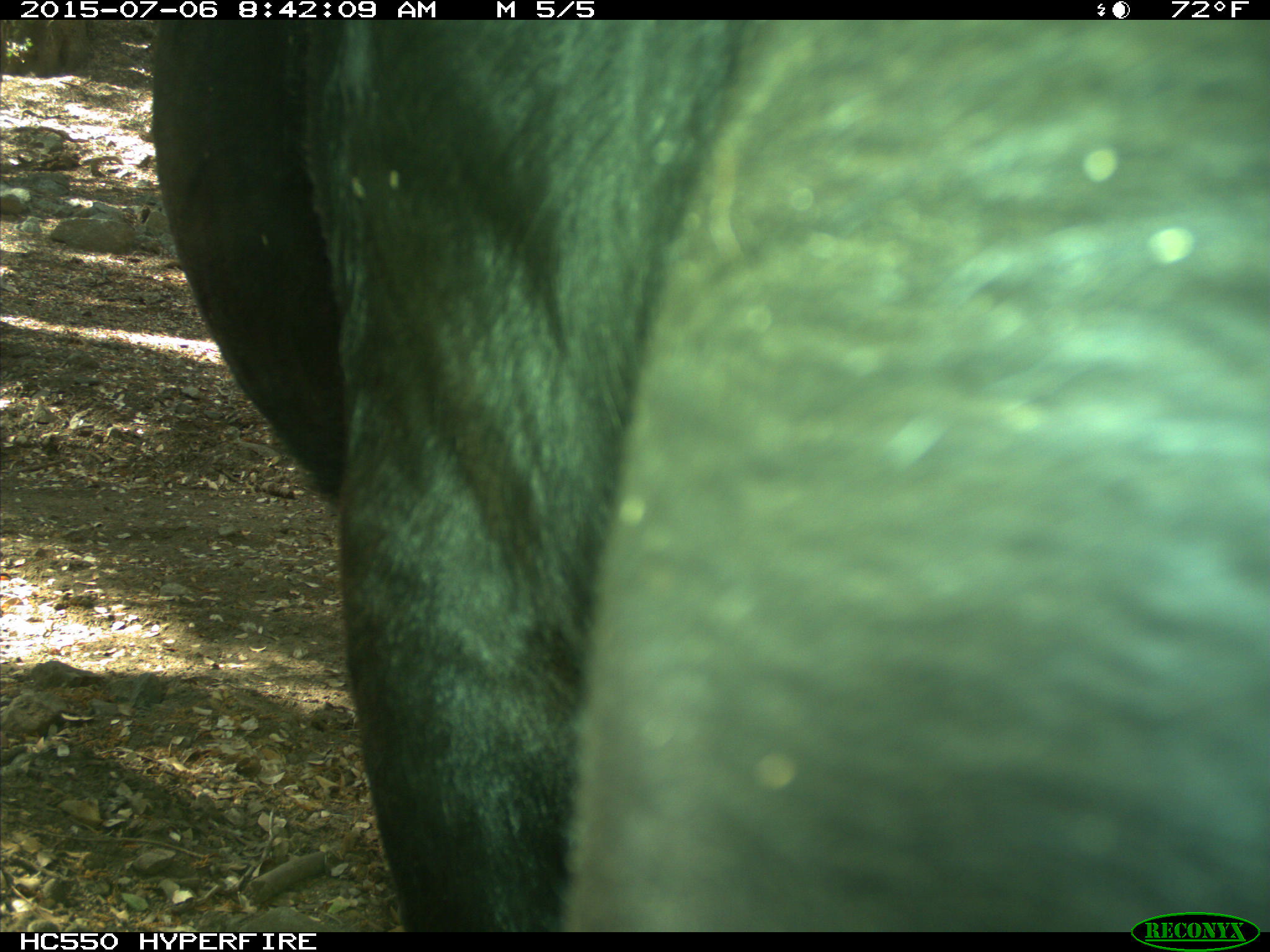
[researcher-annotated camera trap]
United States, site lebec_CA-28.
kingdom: Animalia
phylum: Chordata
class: Mammalia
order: Artiodactyla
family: Bovidae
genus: Bos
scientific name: Bos taurus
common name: domestic cow